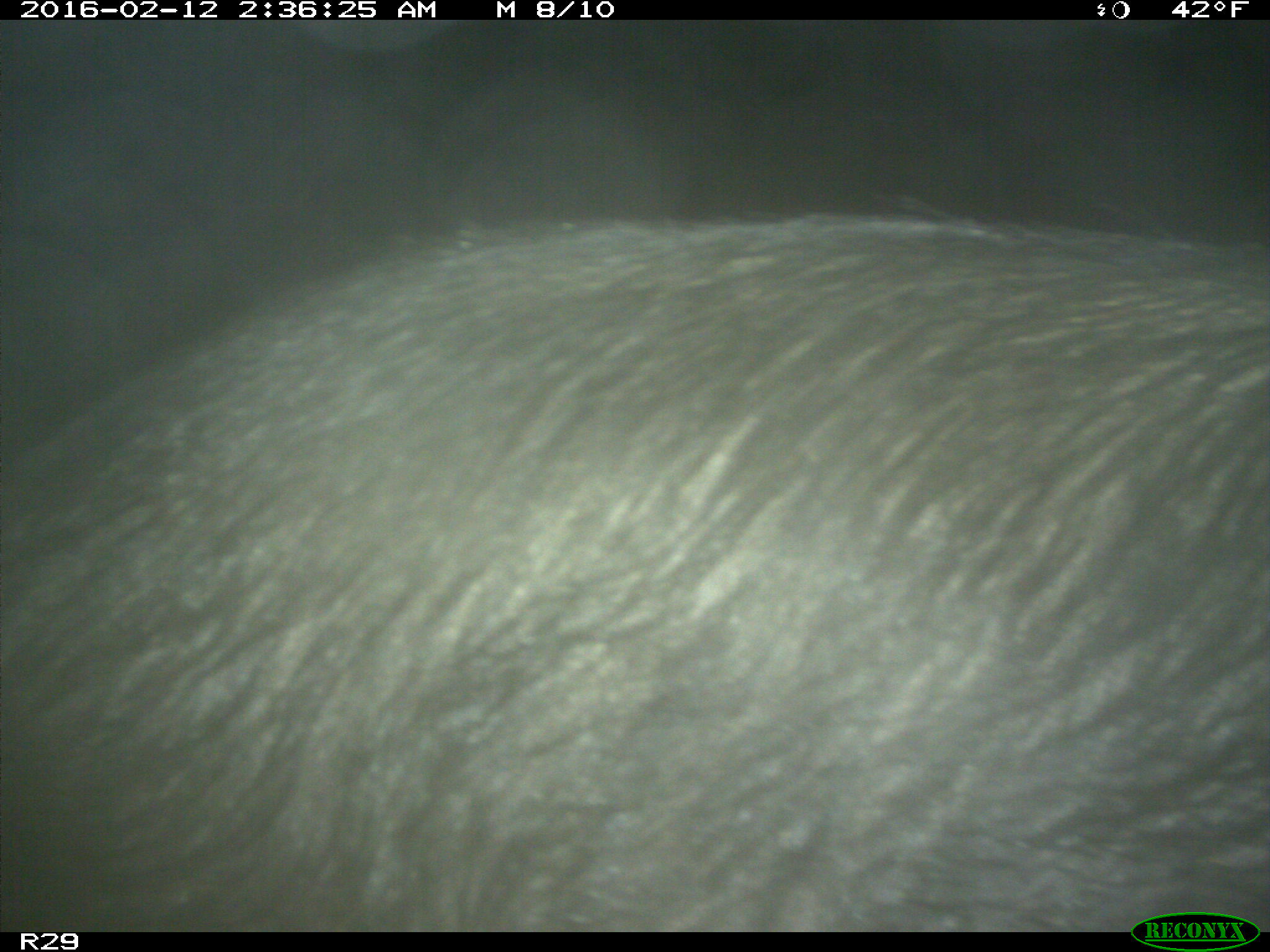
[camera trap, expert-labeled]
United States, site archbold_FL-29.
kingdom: Animalia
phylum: Chordata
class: Mammalia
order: Artiodactyla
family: Suidae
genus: Sus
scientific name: Sus scrofa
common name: wild boar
Sus scrofa (wild boar).